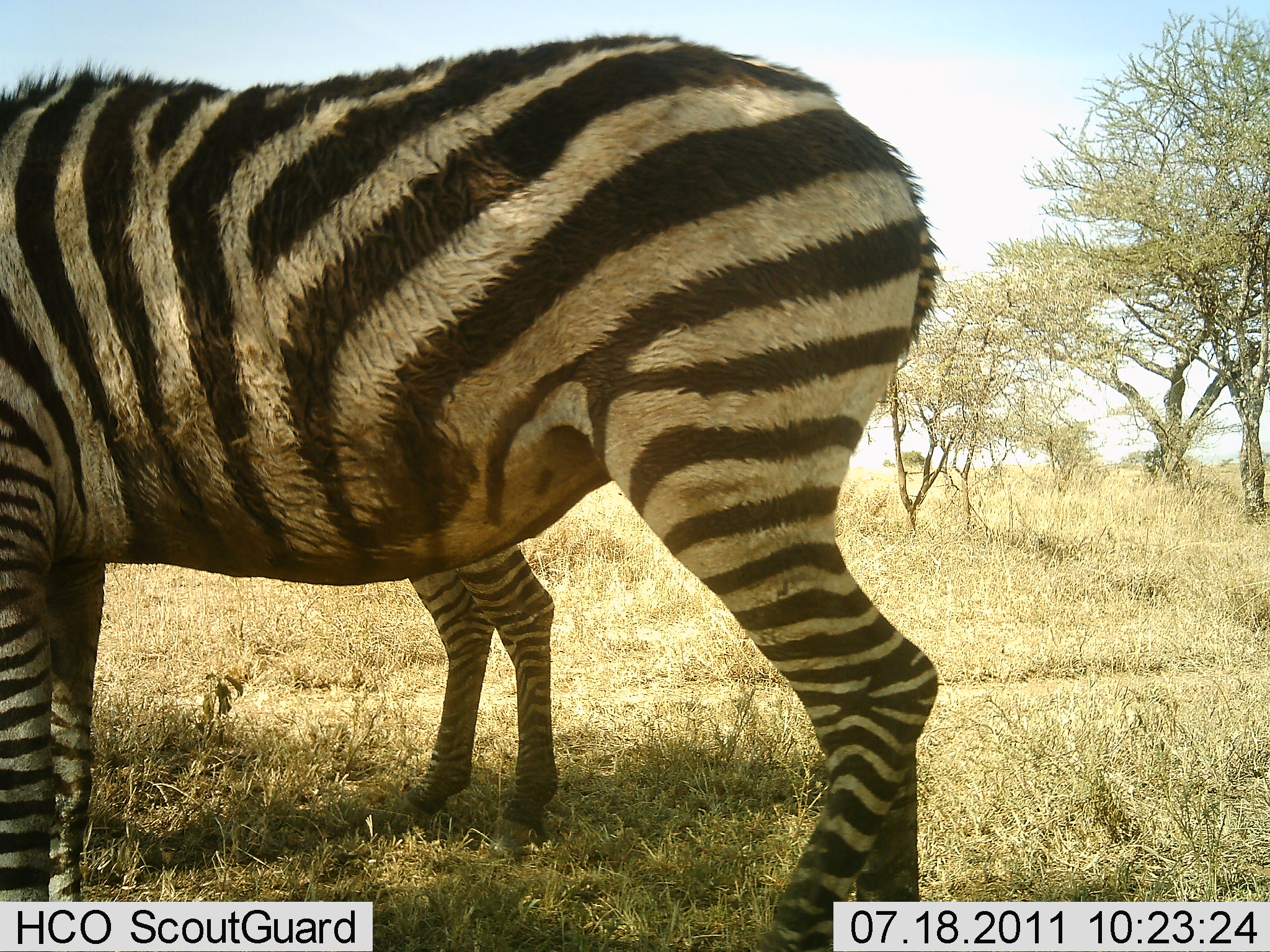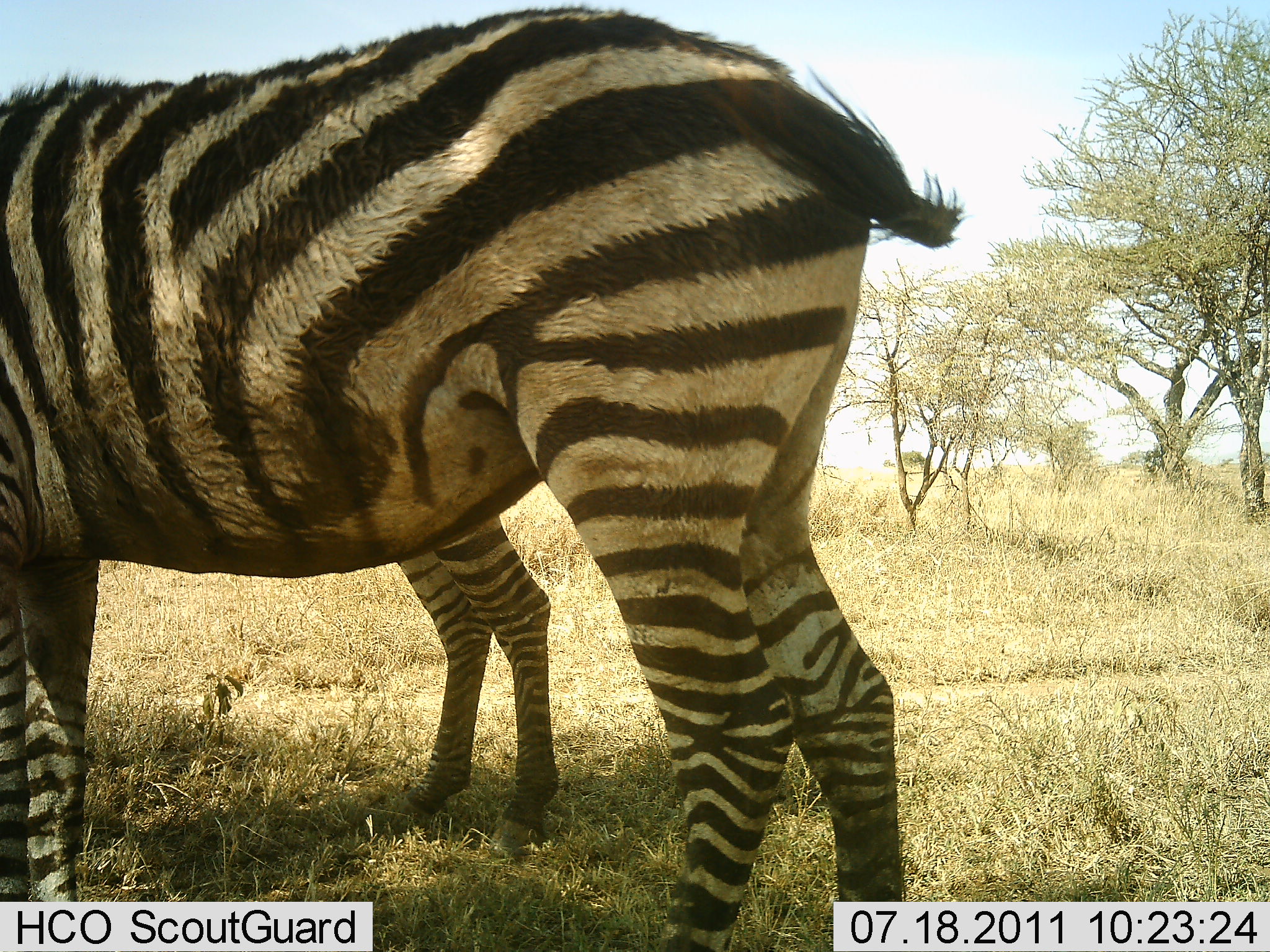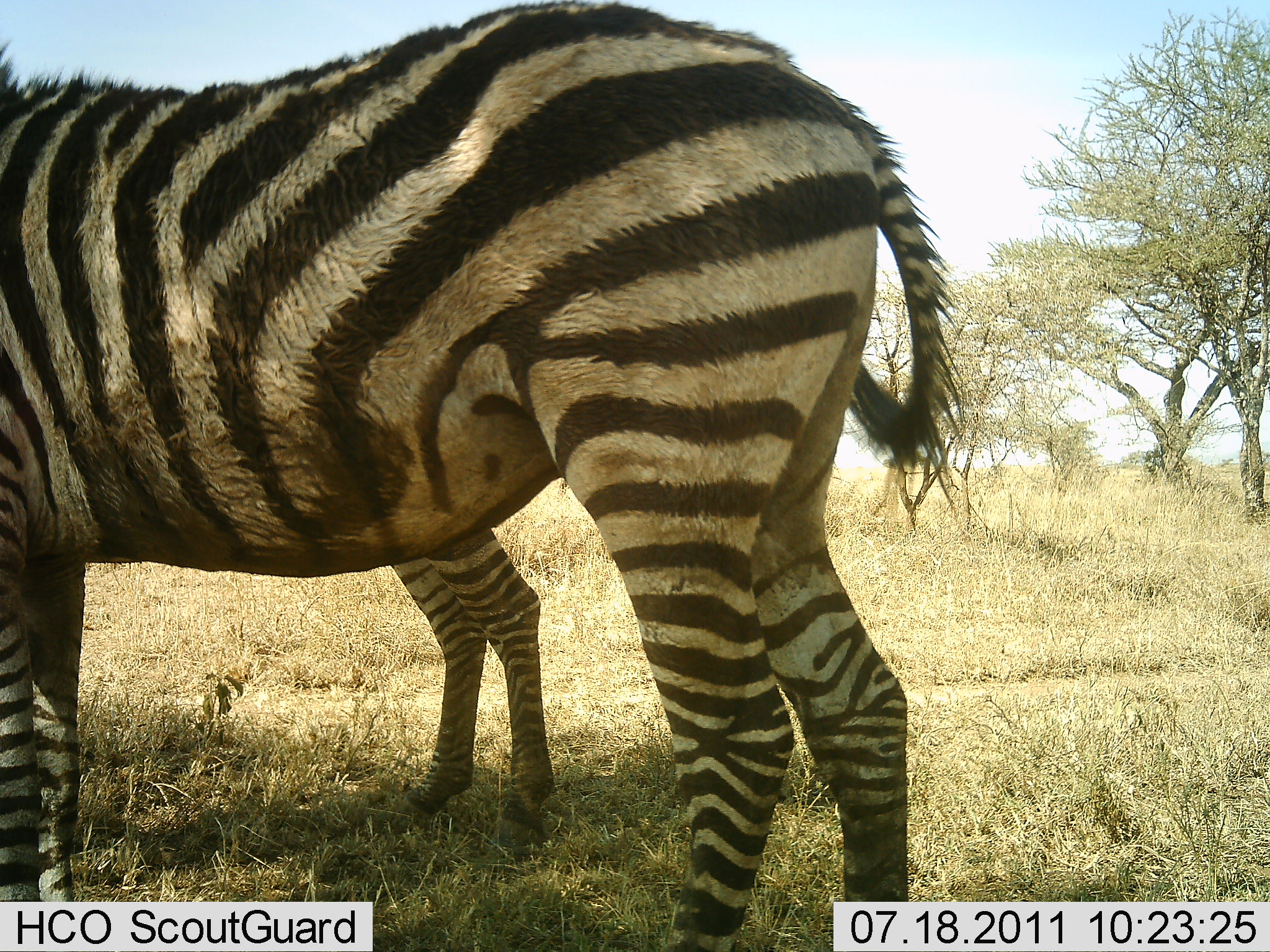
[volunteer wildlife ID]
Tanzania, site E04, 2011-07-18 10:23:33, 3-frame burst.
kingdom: Animalia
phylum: Chordata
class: Mammalia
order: Perissodactyla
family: Equidae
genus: Equus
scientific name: Equus quagga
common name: plains zebra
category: zebra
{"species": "zebra (plains zebra) (Equus quagga)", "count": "2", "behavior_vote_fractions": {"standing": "83%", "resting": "0%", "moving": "0%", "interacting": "8%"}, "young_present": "17%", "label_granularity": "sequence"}